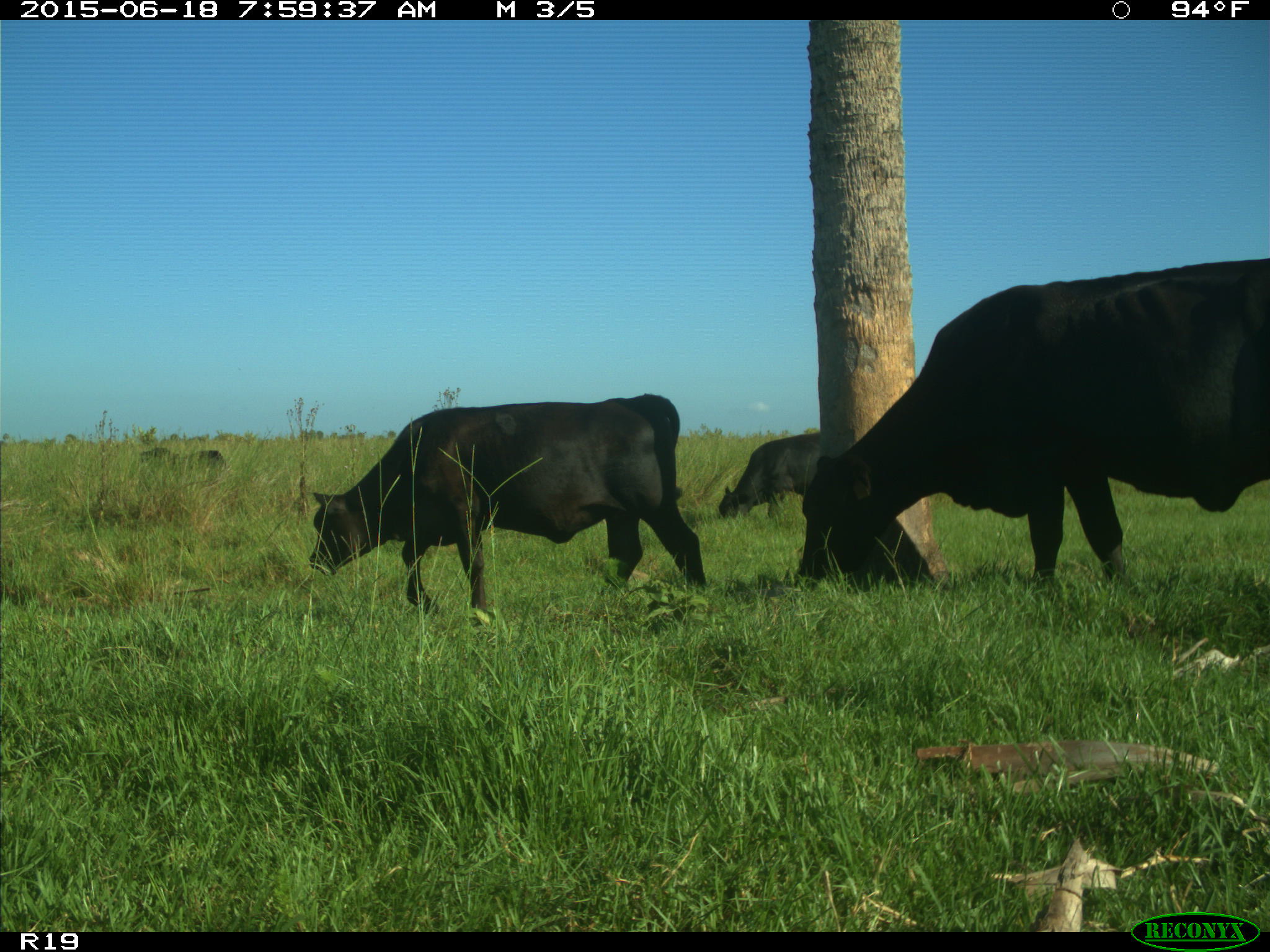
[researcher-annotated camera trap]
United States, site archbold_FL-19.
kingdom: Animalia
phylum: Chordata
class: Mammalia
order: Artiodactyla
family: Bovidae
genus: Bos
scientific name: Bos taurus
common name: domestic cow